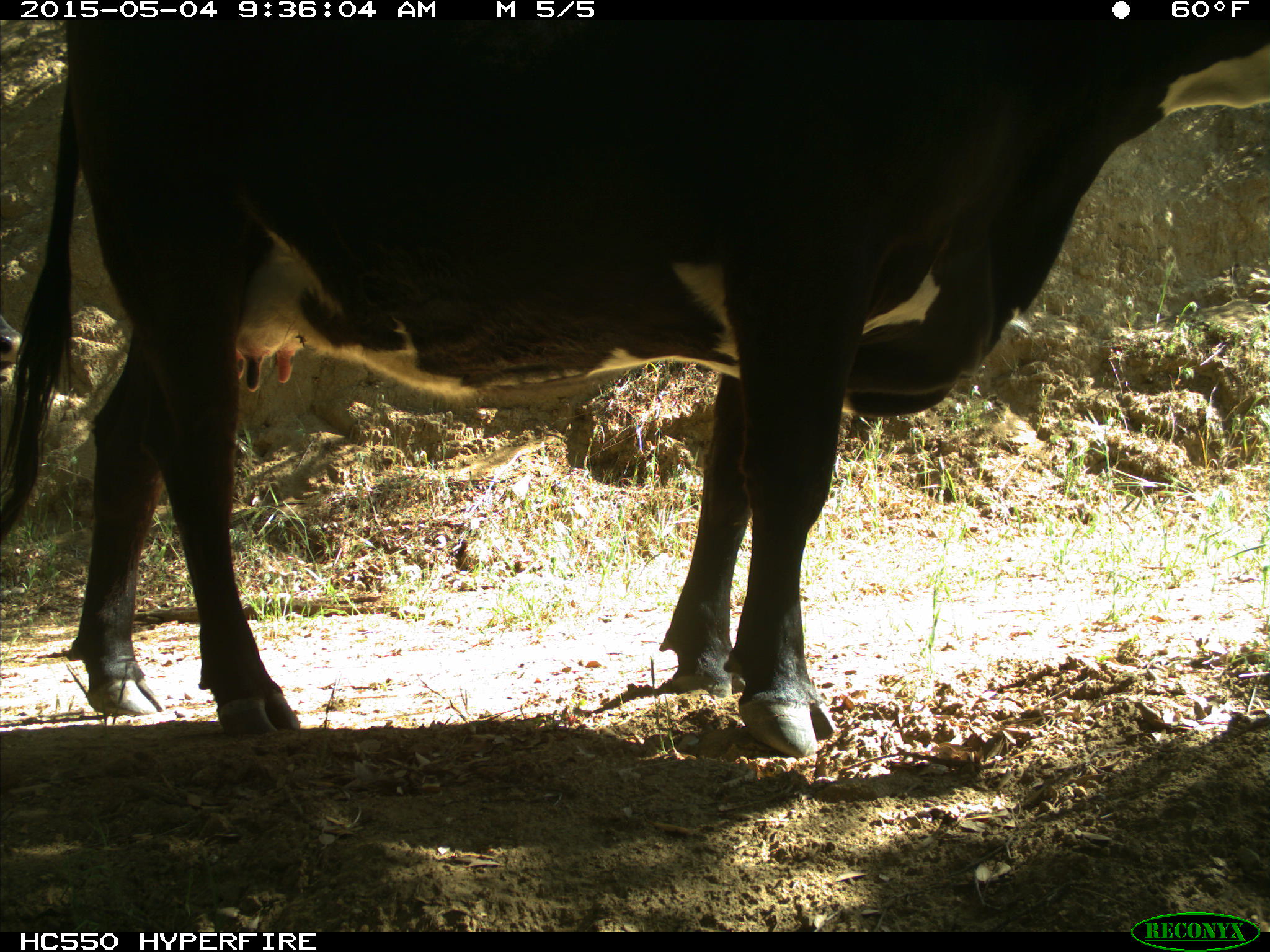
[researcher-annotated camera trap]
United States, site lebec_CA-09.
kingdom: Animalia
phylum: Chordata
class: Mammalia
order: Artiodactyla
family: Bovidae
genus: Bos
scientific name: Bos taurus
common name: domestic cow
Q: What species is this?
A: Bos taurus (domestic cow).